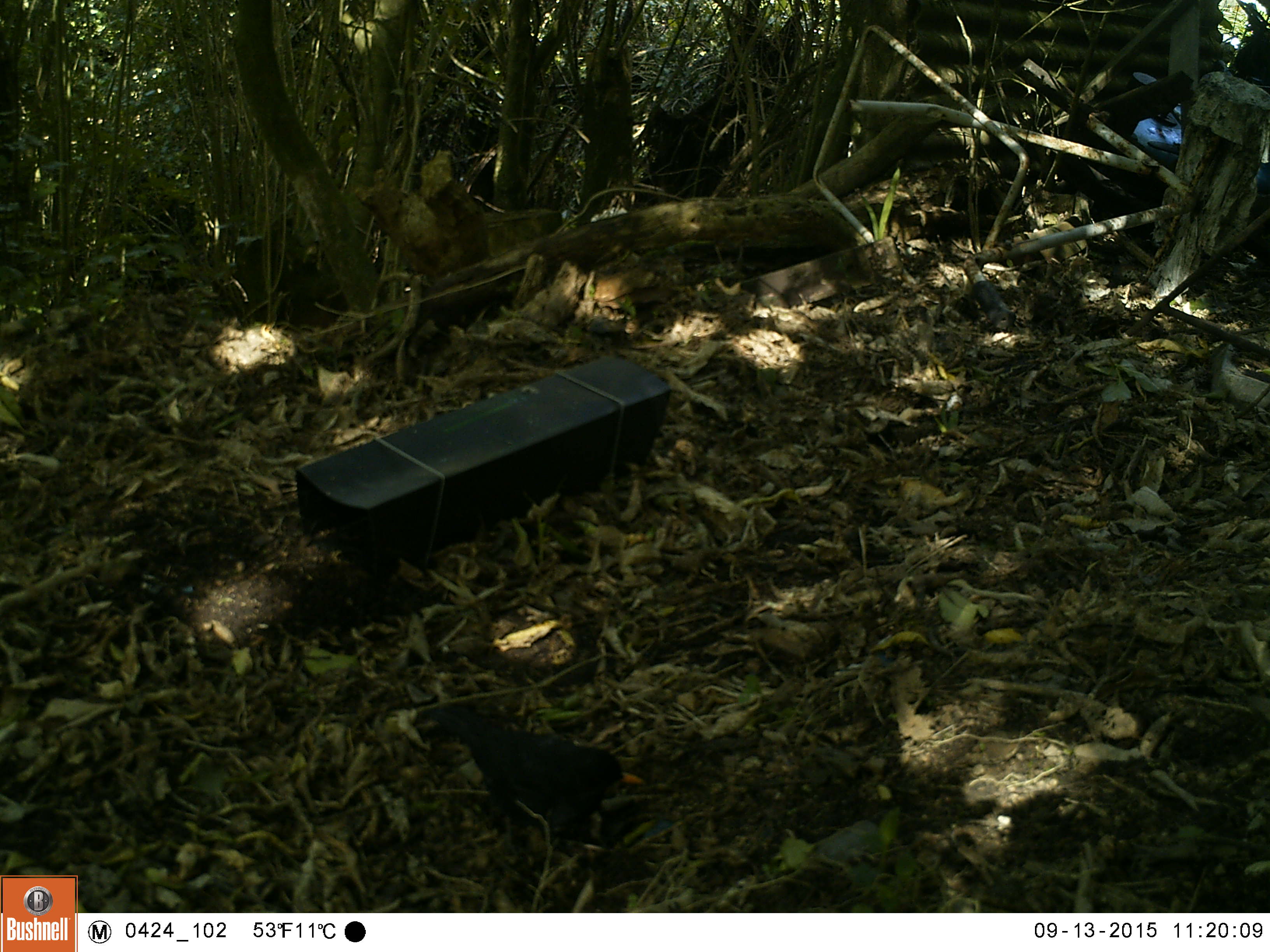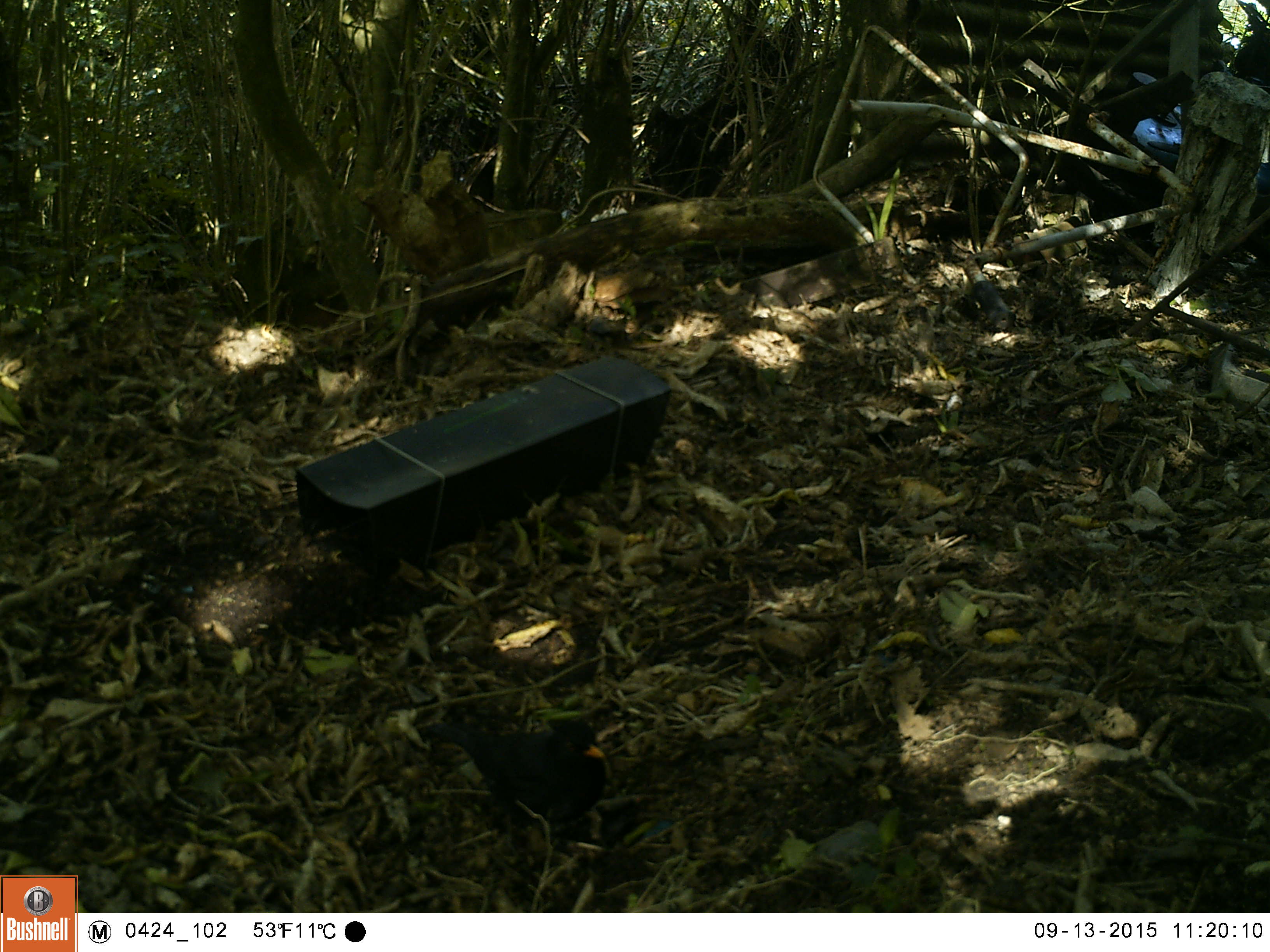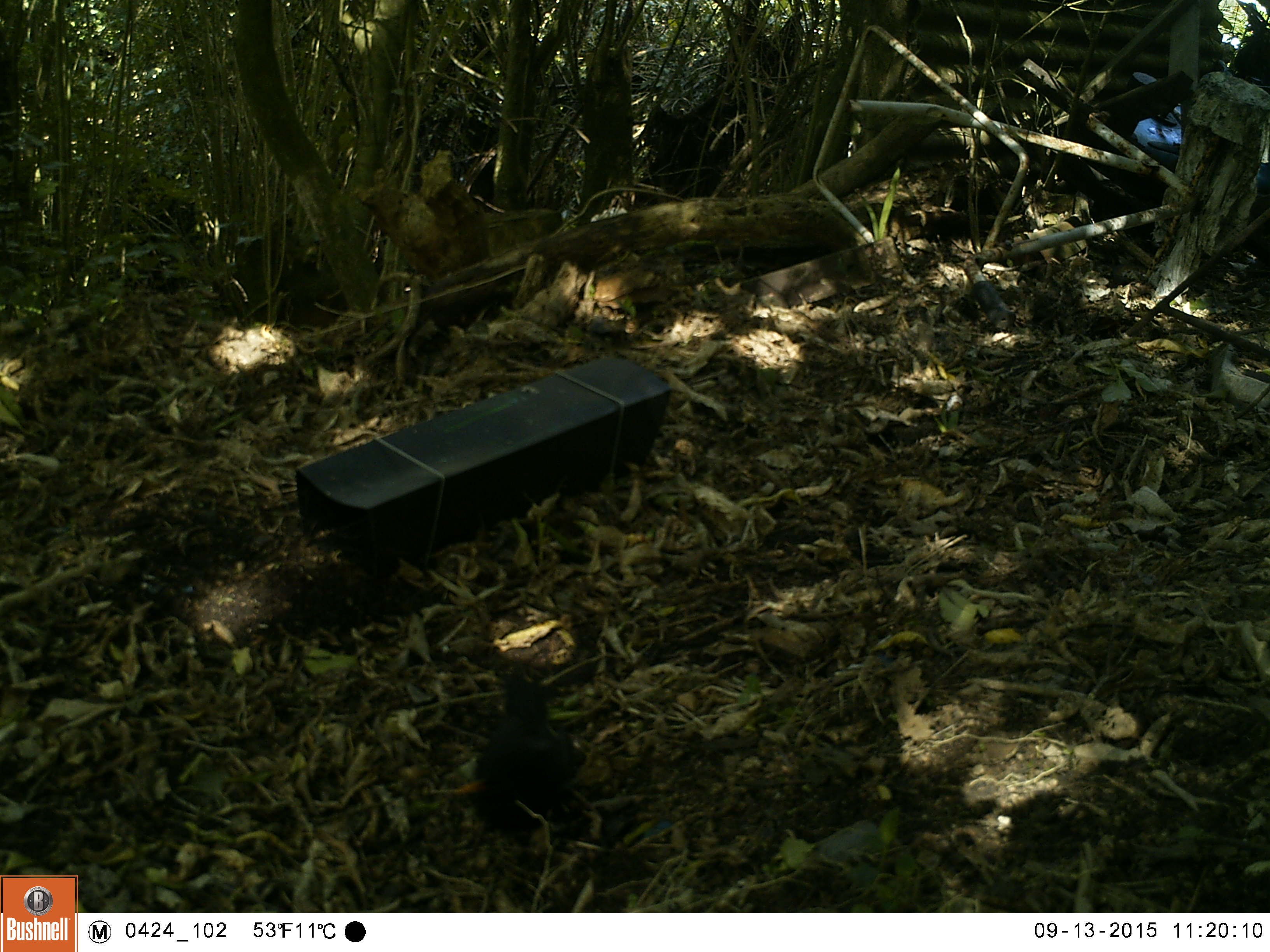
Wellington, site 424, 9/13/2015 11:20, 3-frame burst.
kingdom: Animalia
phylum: Chordata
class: Aves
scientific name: Aves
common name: bird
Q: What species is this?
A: Bird (Aves).